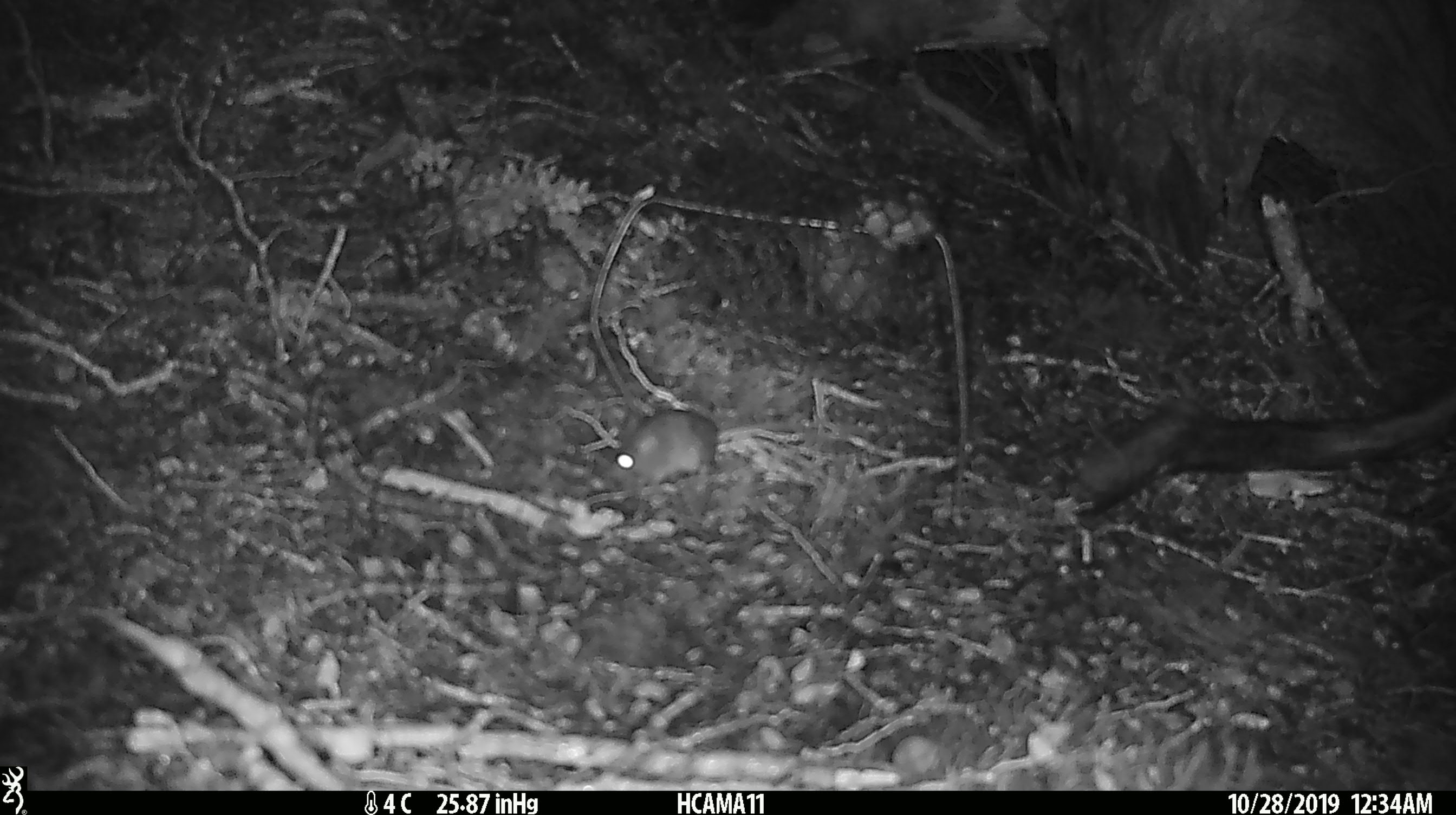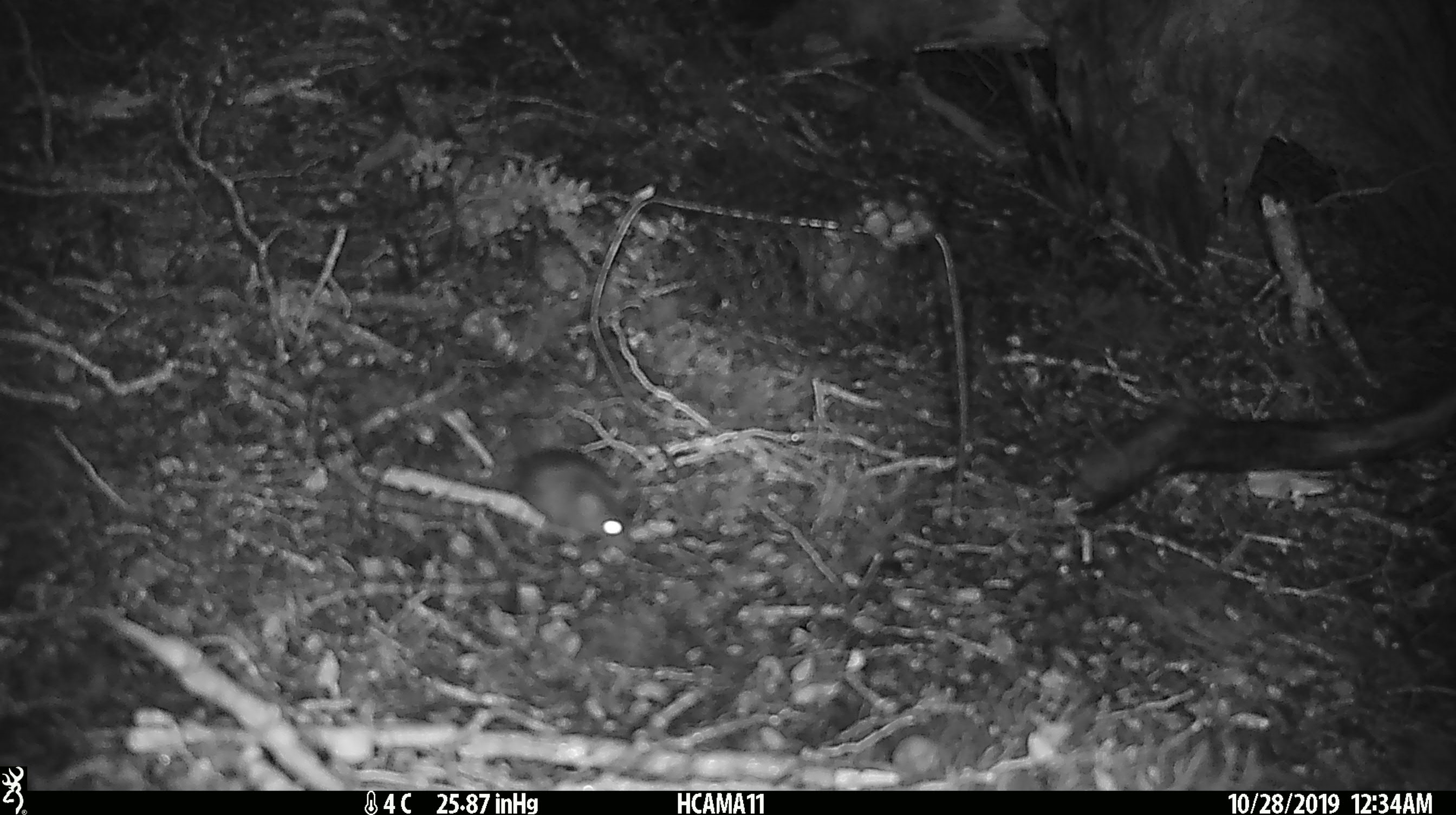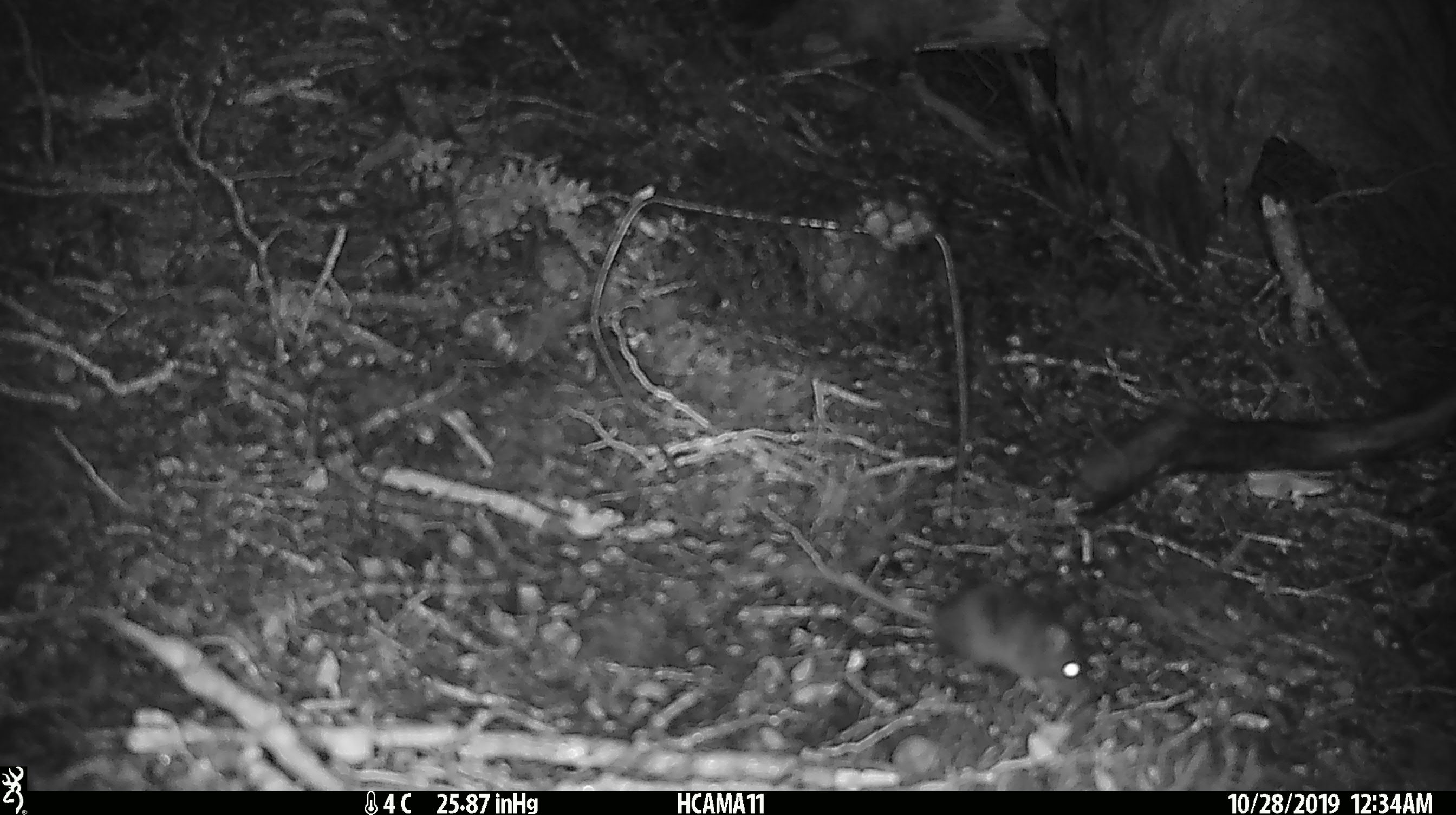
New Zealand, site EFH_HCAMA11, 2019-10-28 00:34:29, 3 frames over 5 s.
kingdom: Animalia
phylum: Chordata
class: Mammalia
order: Rodentia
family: Muridae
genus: Mus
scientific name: Mus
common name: mouse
Mouse (Mus).